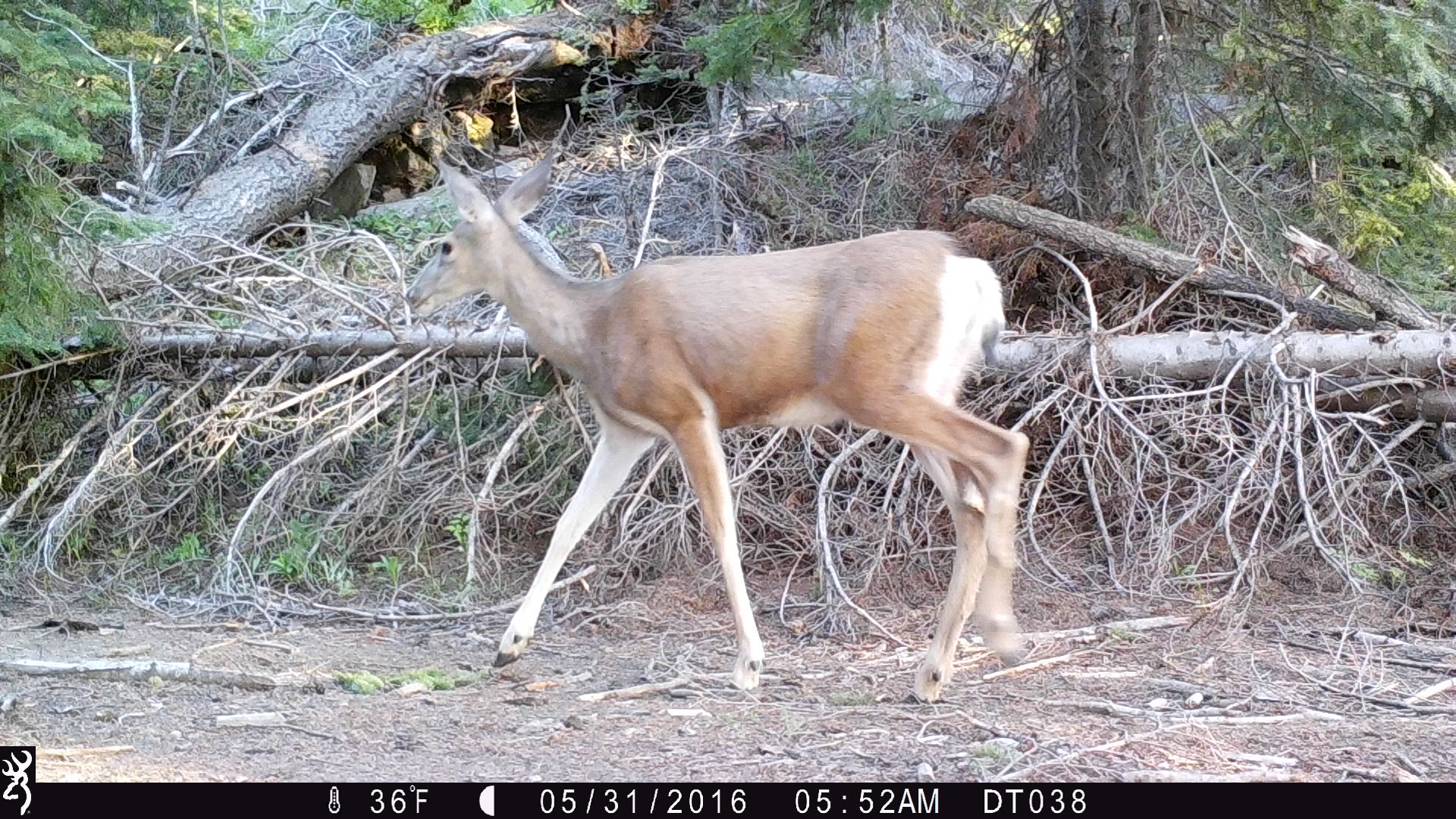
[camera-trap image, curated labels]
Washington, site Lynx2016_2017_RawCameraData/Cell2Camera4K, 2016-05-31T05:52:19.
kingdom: Animalia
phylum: Chordata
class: Mammalia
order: Artiodactyla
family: Cervidae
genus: Odocoileus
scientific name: Odocoileus hemionus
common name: mule deer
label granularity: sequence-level